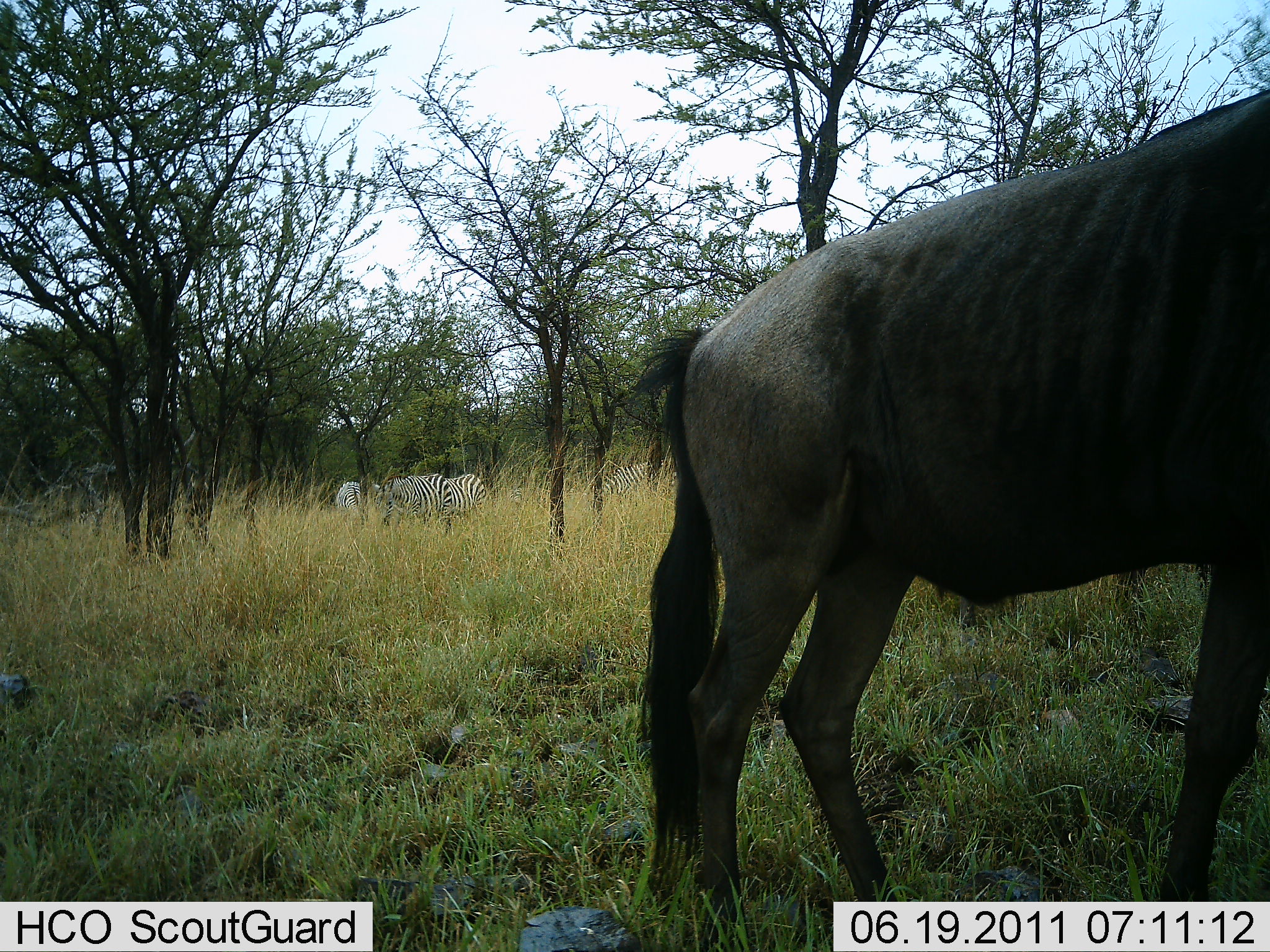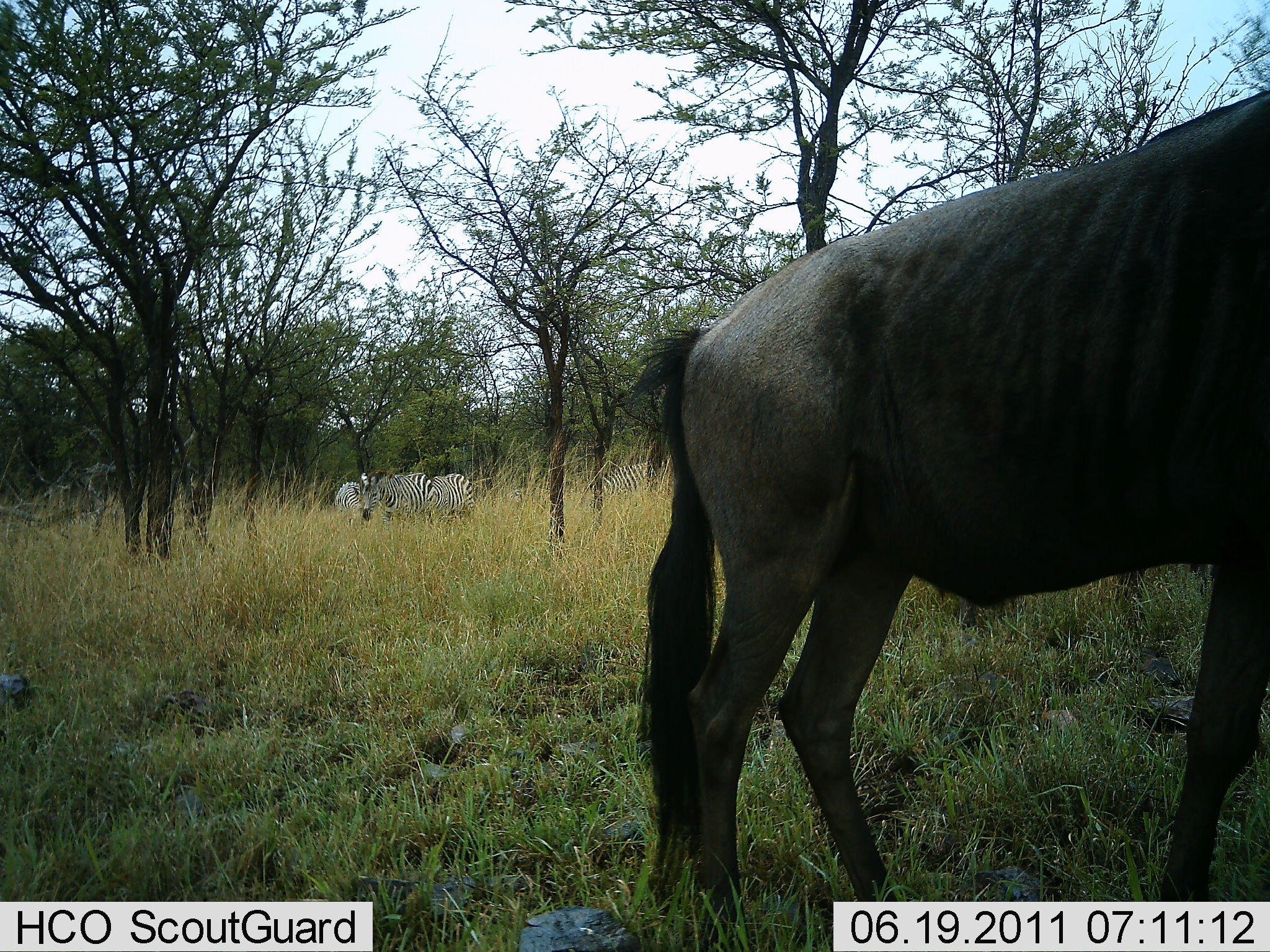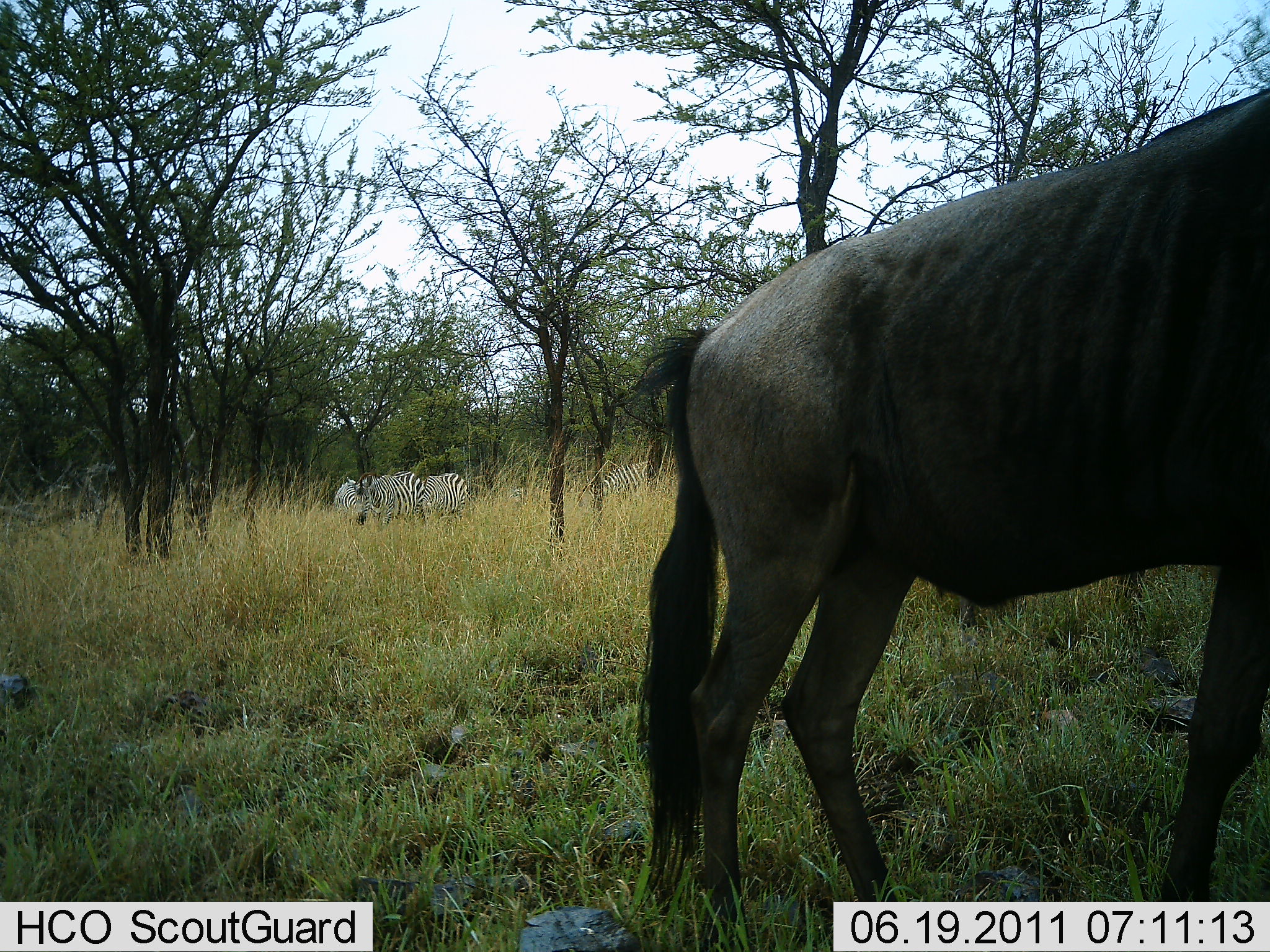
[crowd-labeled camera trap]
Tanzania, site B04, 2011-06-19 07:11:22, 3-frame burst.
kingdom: Animalia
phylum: Chordata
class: Mammalia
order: Artiodactyla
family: Bovidae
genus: Connochaetes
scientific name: Connochaetes taurinus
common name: blue wildebeest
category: wildebeest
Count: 1.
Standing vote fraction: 100%.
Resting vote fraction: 0%.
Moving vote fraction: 6%.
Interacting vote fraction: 0%.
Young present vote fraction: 0%.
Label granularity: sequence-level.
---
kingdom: Animalia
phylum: Chordata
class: Mammalia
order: Perissodactyla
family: Equidae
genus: Equus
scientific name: Equus quagga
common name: plains zebra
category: zebra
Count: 3.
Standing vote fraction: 58%.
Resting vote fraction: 0%.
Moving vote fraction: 37%.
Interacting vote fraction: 0%.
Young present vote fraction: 0%.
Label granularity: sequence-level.